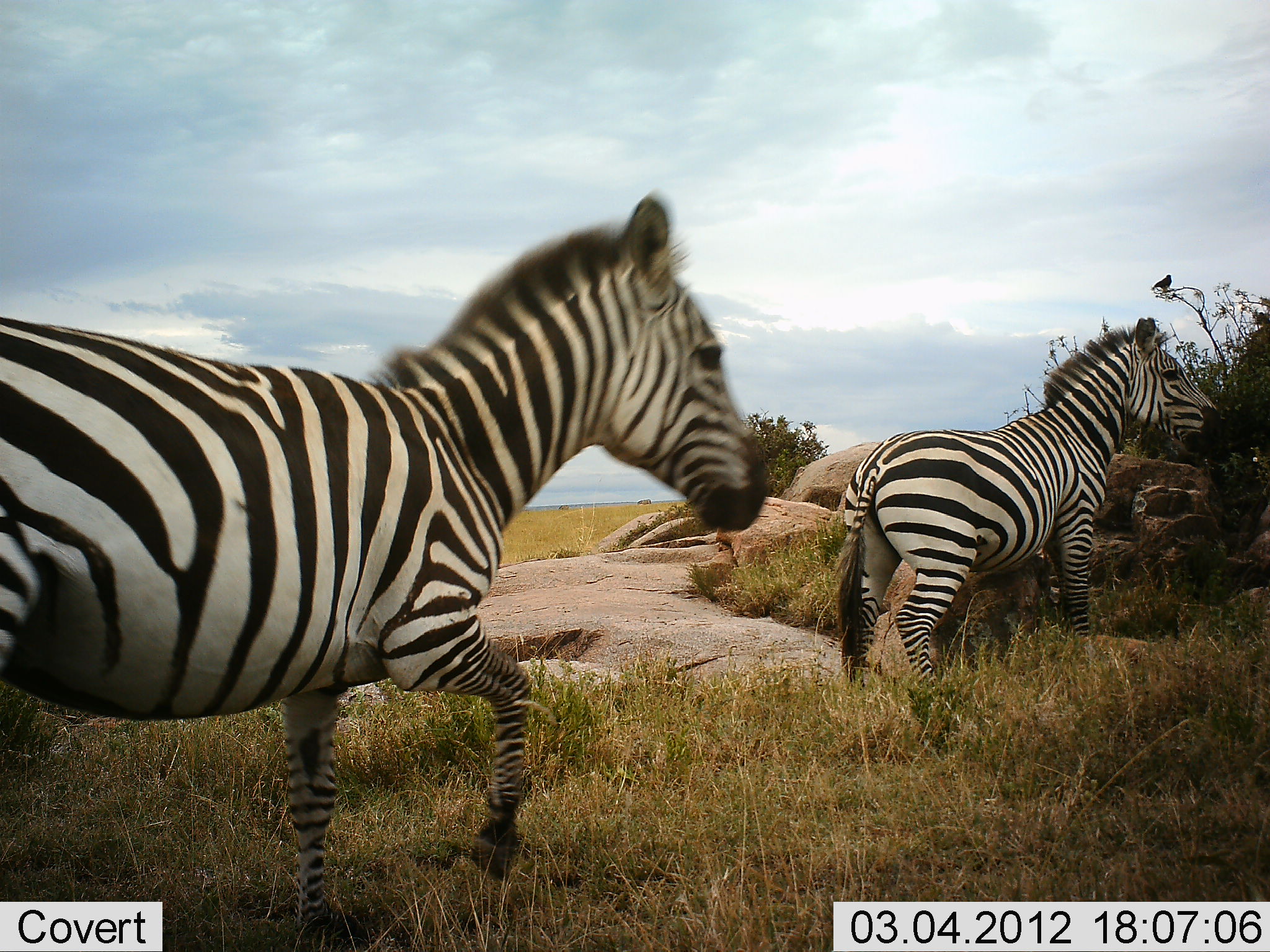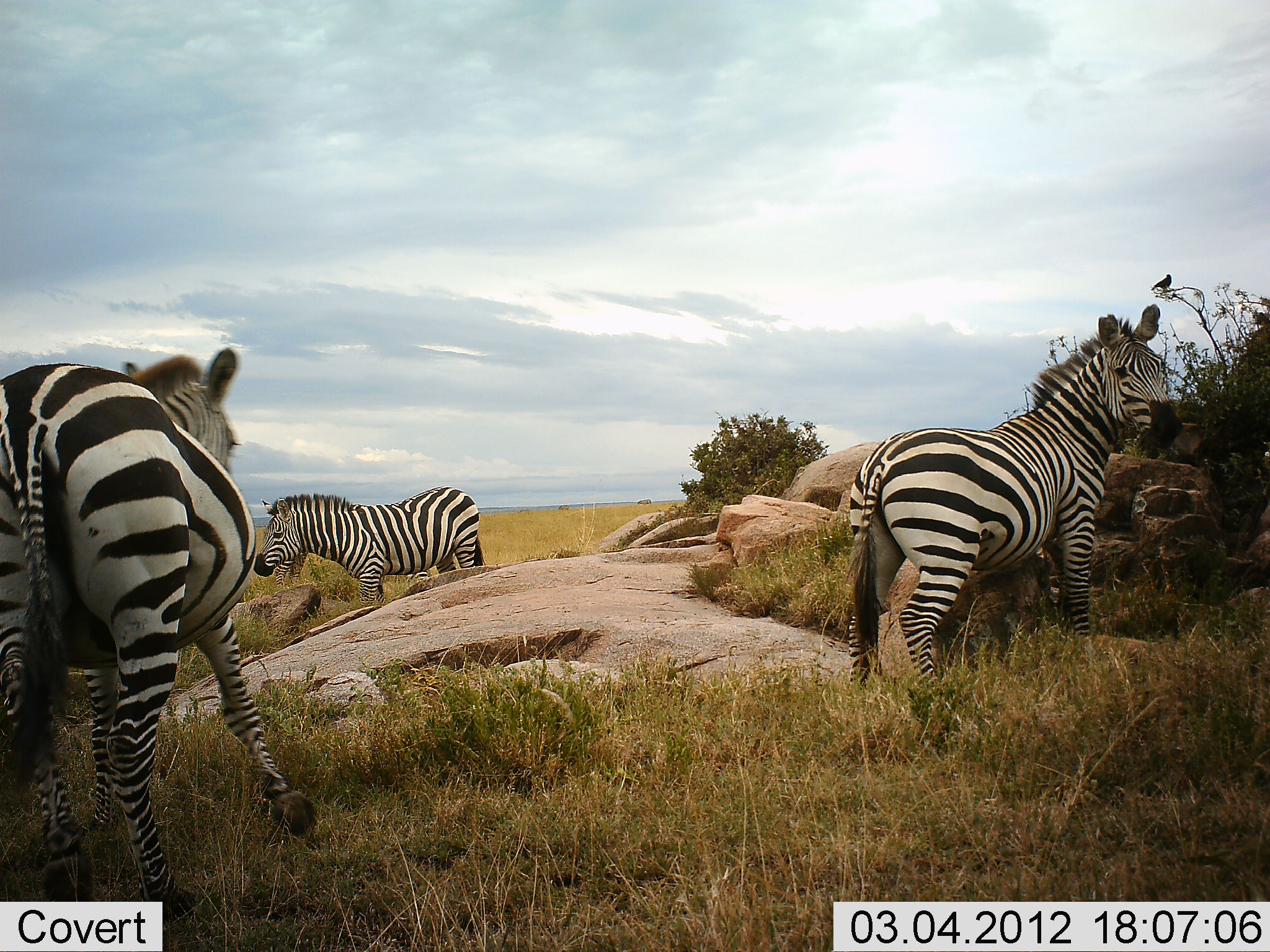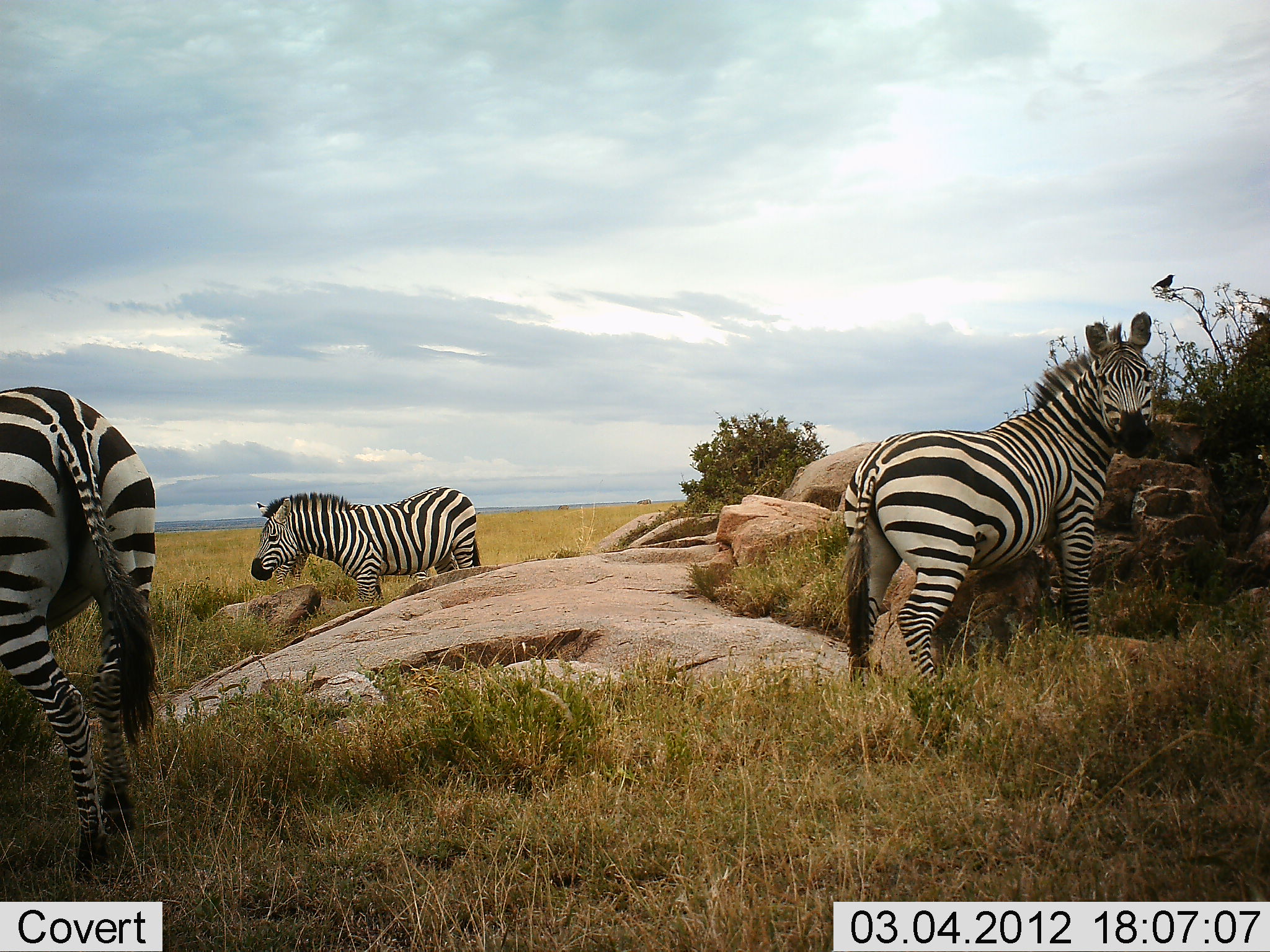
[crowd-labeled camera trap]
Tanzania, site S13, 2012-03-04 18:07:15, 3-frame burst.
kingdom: Animalia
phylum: Chordata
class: Mammalia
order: Perissodactyla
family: Equidae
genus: Equus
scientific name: Equus quagga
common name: plains zebra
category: zebra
Zebra (plains zebra) (Equus quagga), count 3. Behavior (volunteer vote fractions): standing 63%, resting 0%, moving 81%, interacting 0%. Young present (vote fraction): 0%. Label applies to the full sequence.